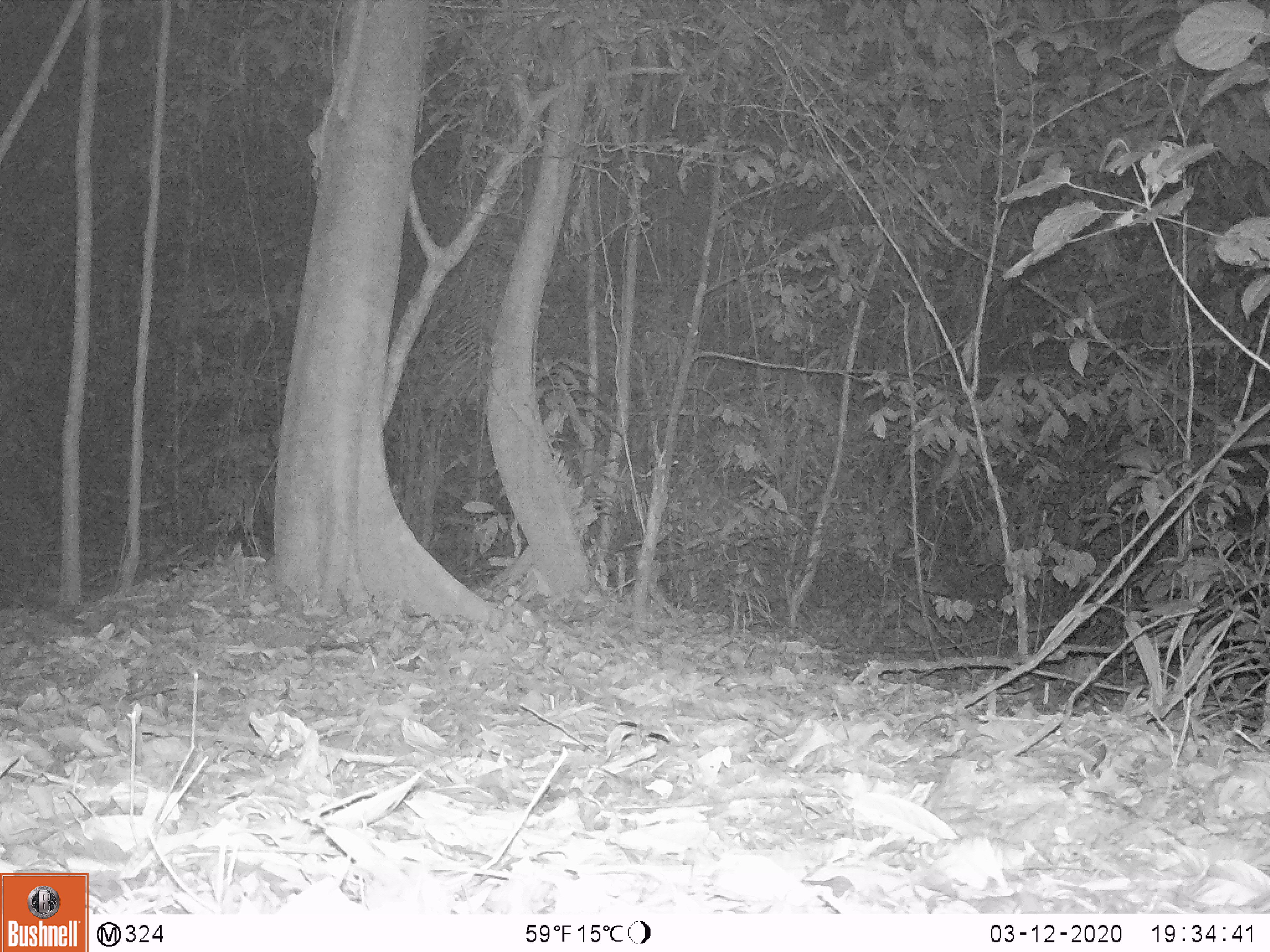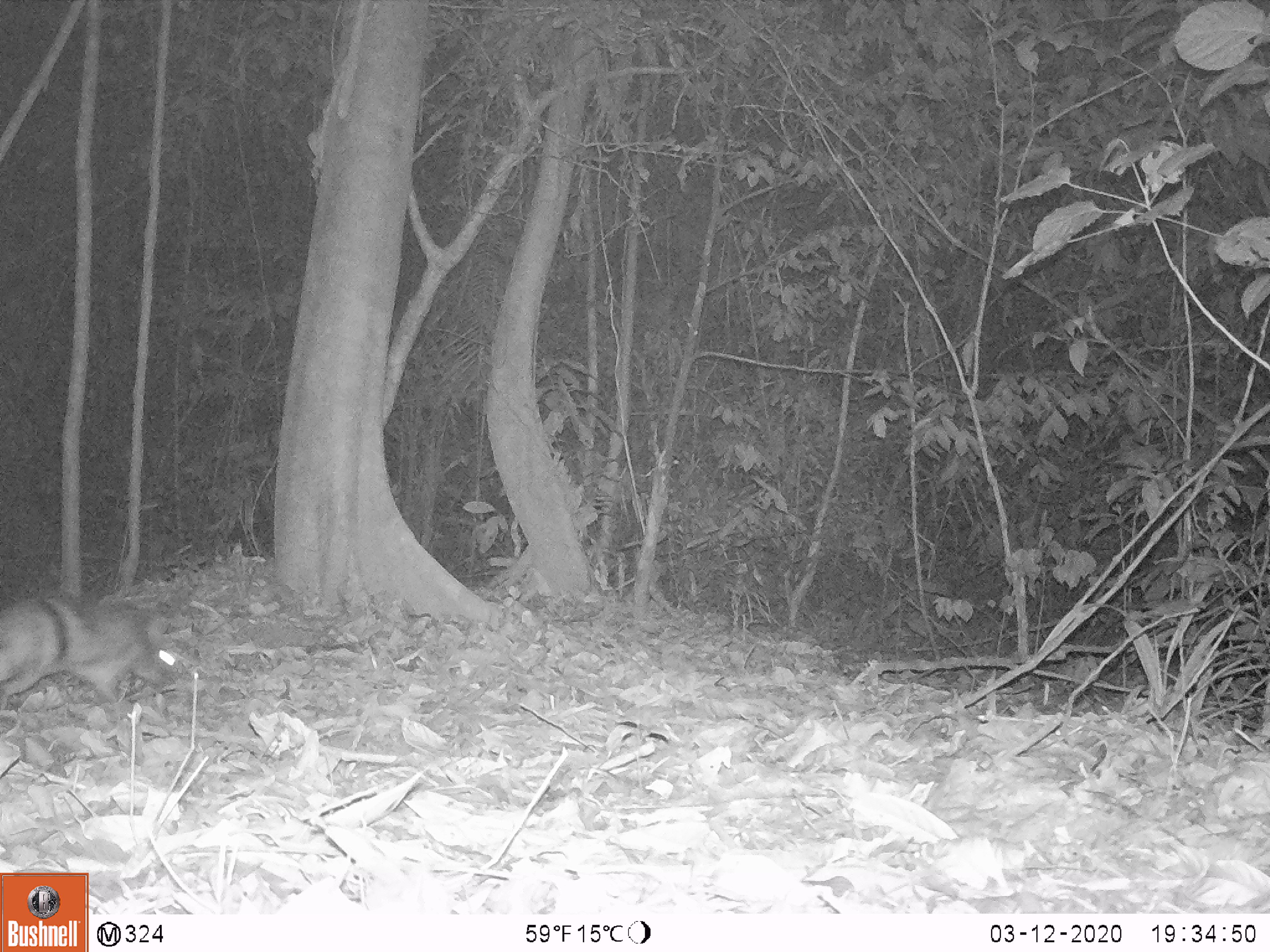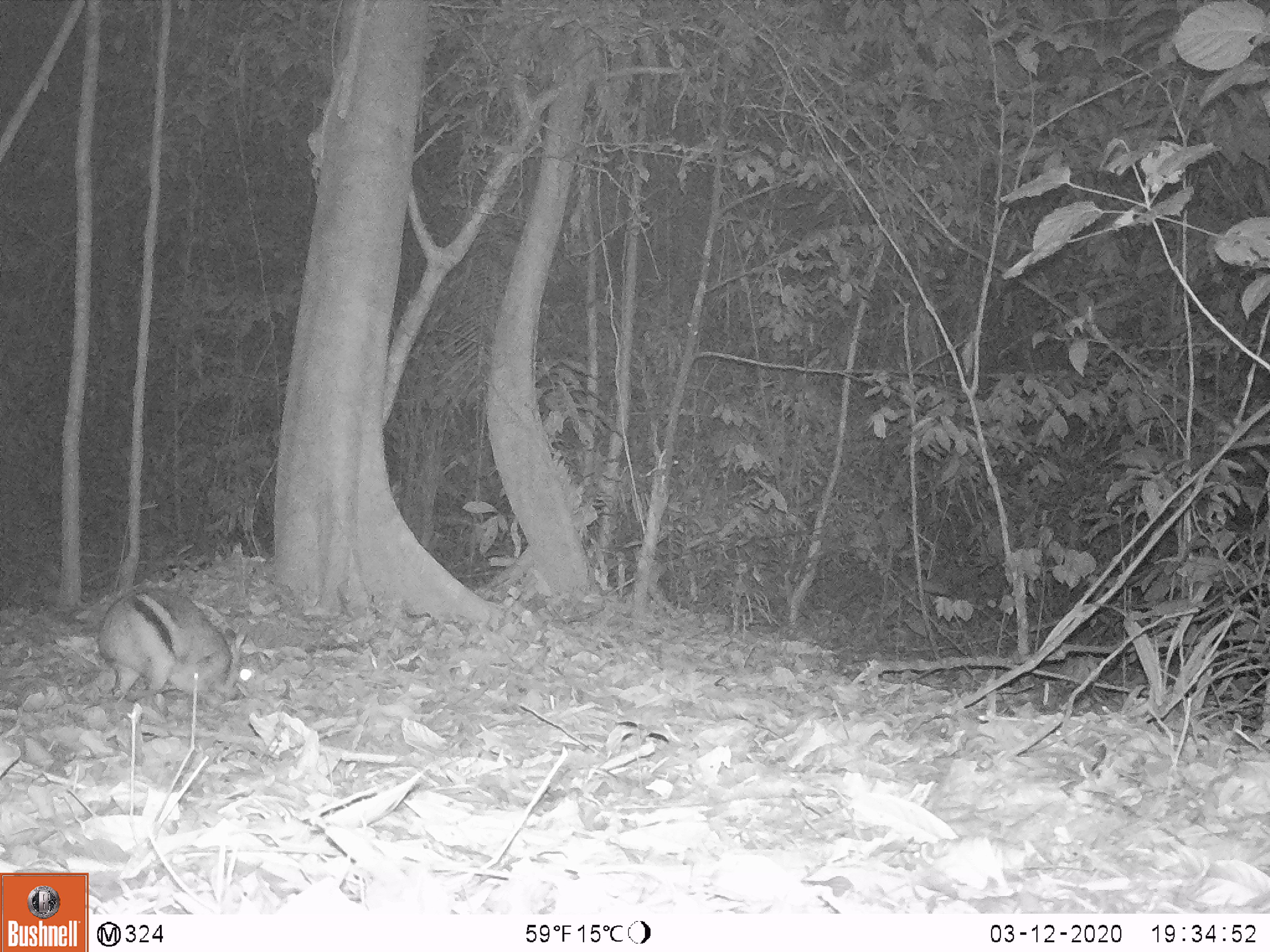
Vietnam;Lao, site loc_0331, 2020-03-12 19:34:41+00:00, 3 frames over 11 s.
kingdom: Animalia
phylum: Chordata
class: Mammalia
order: Lagomorpha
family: Leporidae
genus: Nesolagus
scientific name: Nesolagus timminsi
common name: annamite striped rabbit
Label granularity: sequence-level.